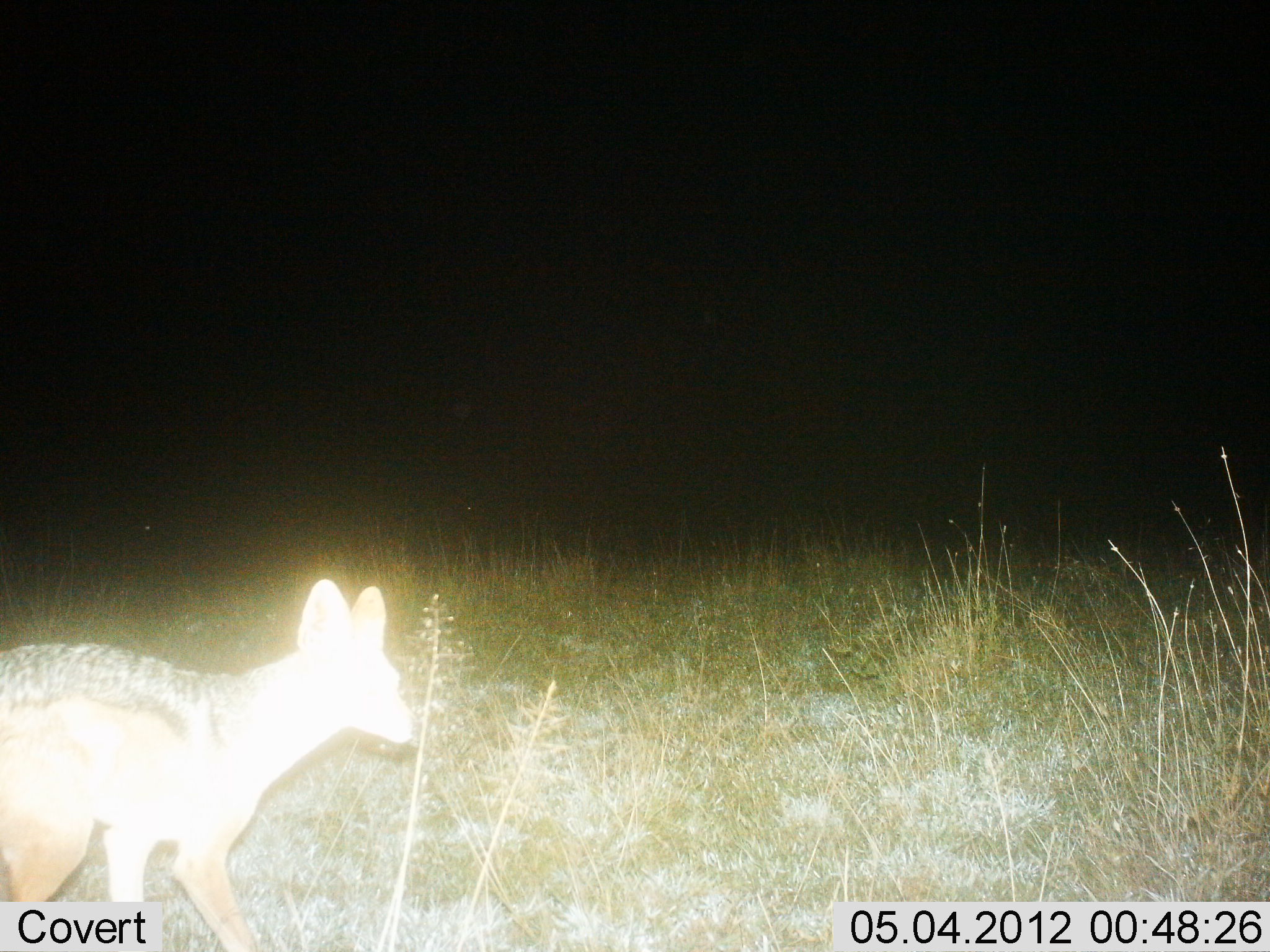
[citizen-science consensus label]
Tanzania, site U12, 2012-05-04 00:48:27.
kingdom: Animalia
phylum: Chordata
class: Mammalia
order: Carnivora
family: Canidae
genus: Lupulella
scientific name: Lupulella mesomelas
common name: black-backed jackal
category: jackal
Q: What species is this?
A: Jackal (black-backed jackal) (Lupulella mesomelas).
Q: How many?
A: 1.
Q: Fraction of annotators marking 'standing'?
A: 80%.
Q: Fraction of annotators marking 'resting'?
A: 0%.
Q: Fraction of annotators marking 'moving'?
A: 30%.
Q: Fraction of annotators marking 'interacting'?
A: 0%.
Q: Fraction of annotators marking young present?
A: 0%.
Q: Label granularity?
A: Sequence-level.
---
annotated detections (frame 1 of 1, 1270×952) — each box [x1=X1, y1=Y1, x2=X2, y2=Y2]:
animal: [x1=0, y1=577, x2=415, y2=951]